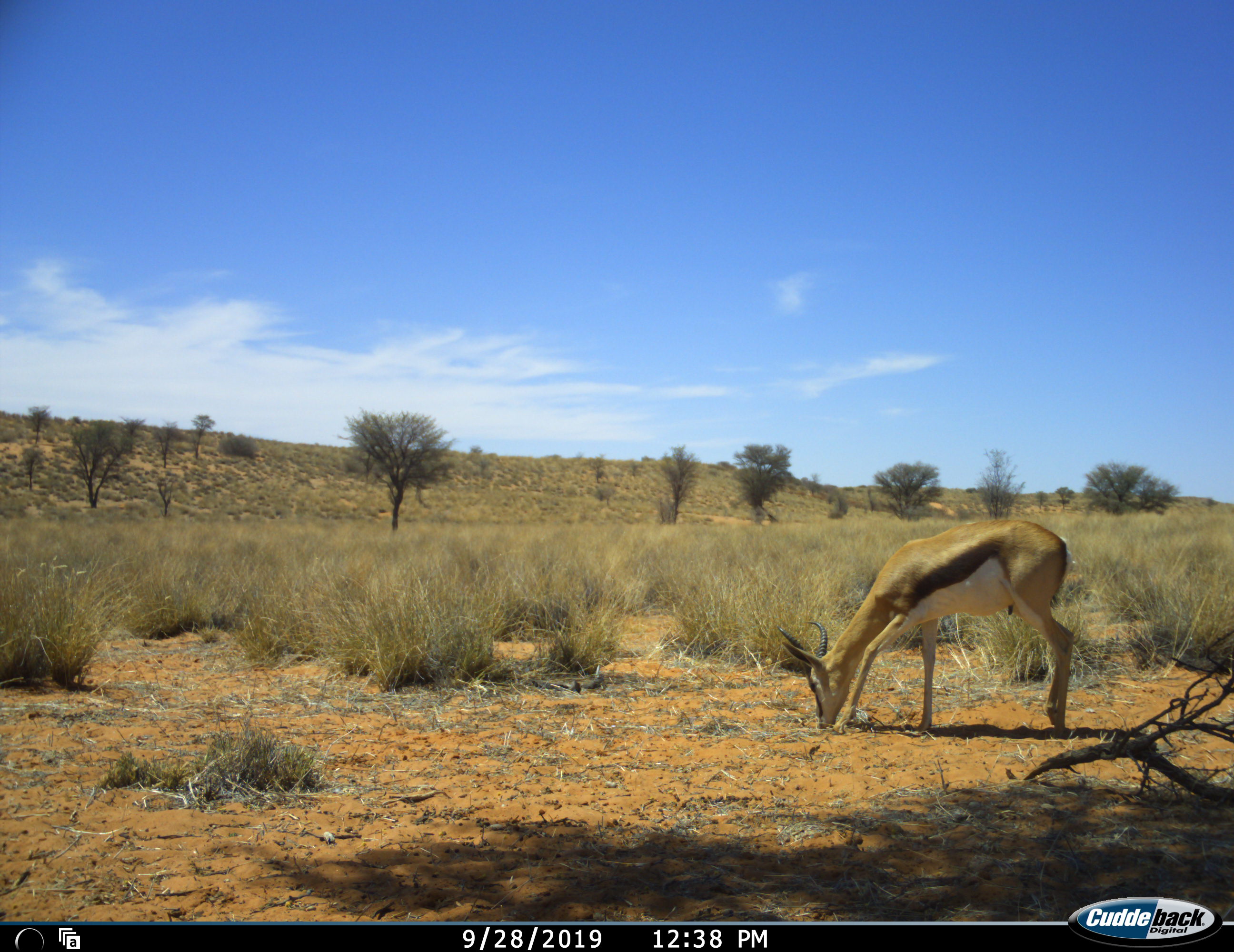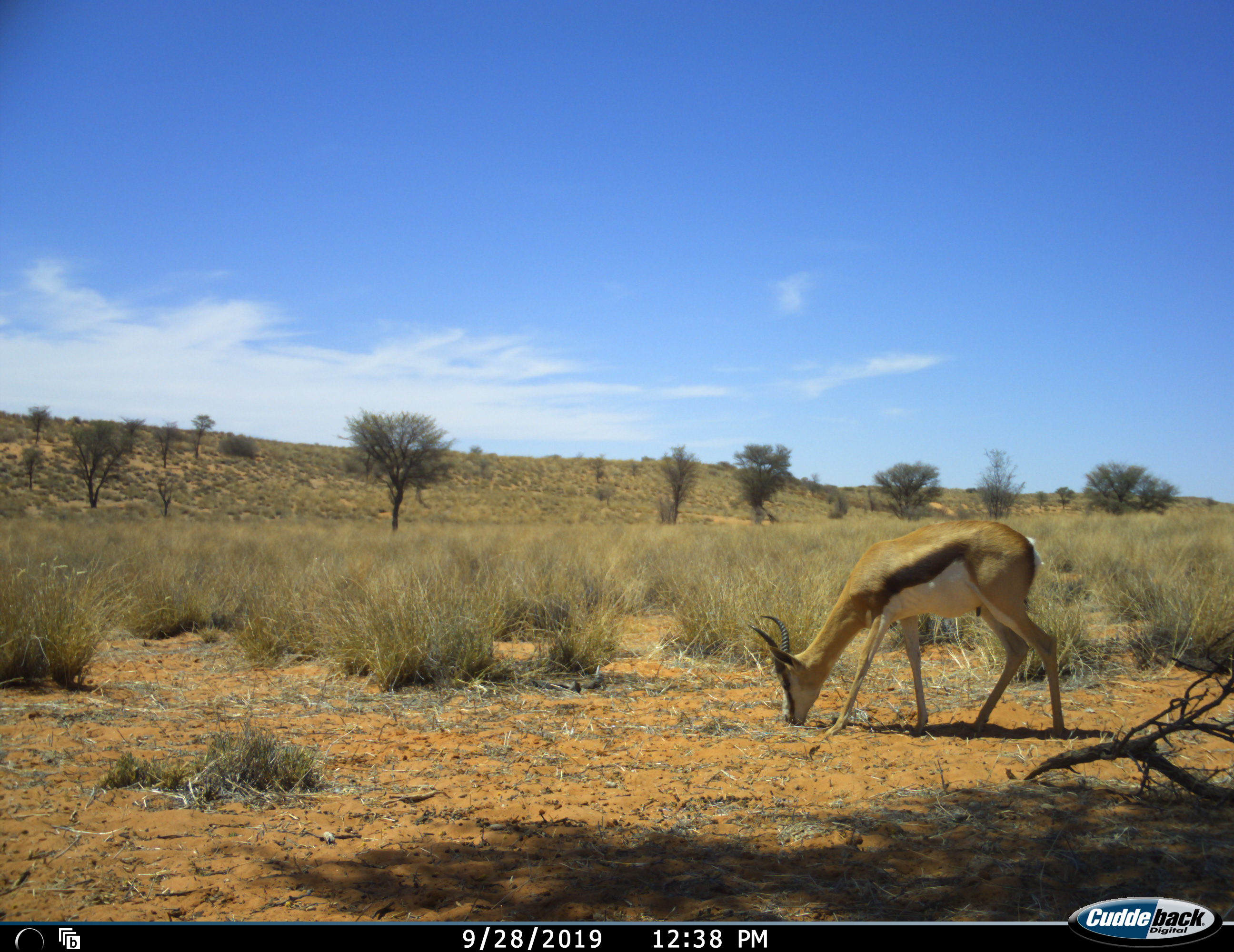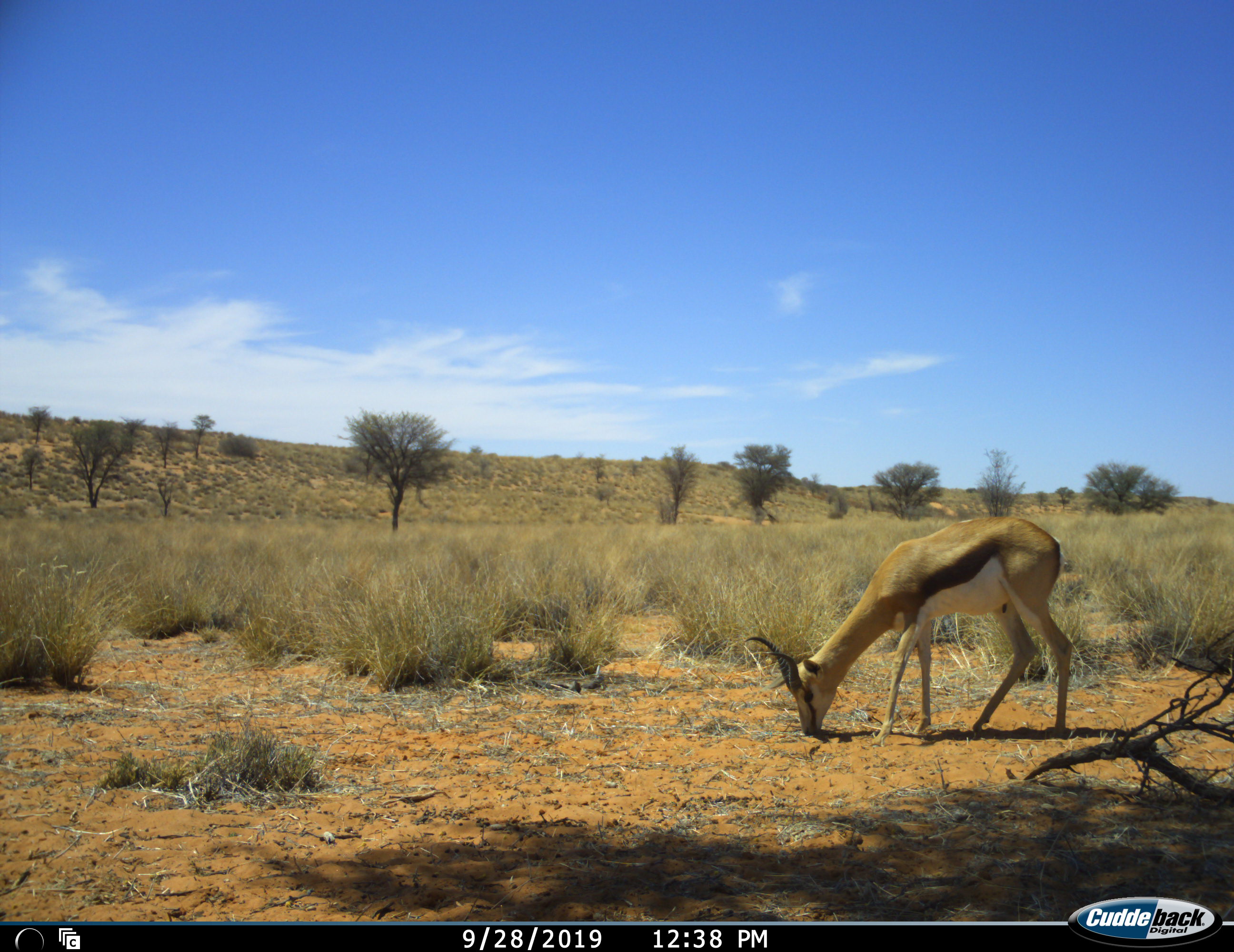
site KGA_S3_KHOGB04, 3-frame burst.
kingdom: Animalia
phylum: Chordata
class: Mammalia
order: Artiodactyla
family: Bovidae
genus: Antidorcas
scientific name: Antidorcas marsupialis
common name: springbok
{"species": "springbok (Antidorcas marsupialis)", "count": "1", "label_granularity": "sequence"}